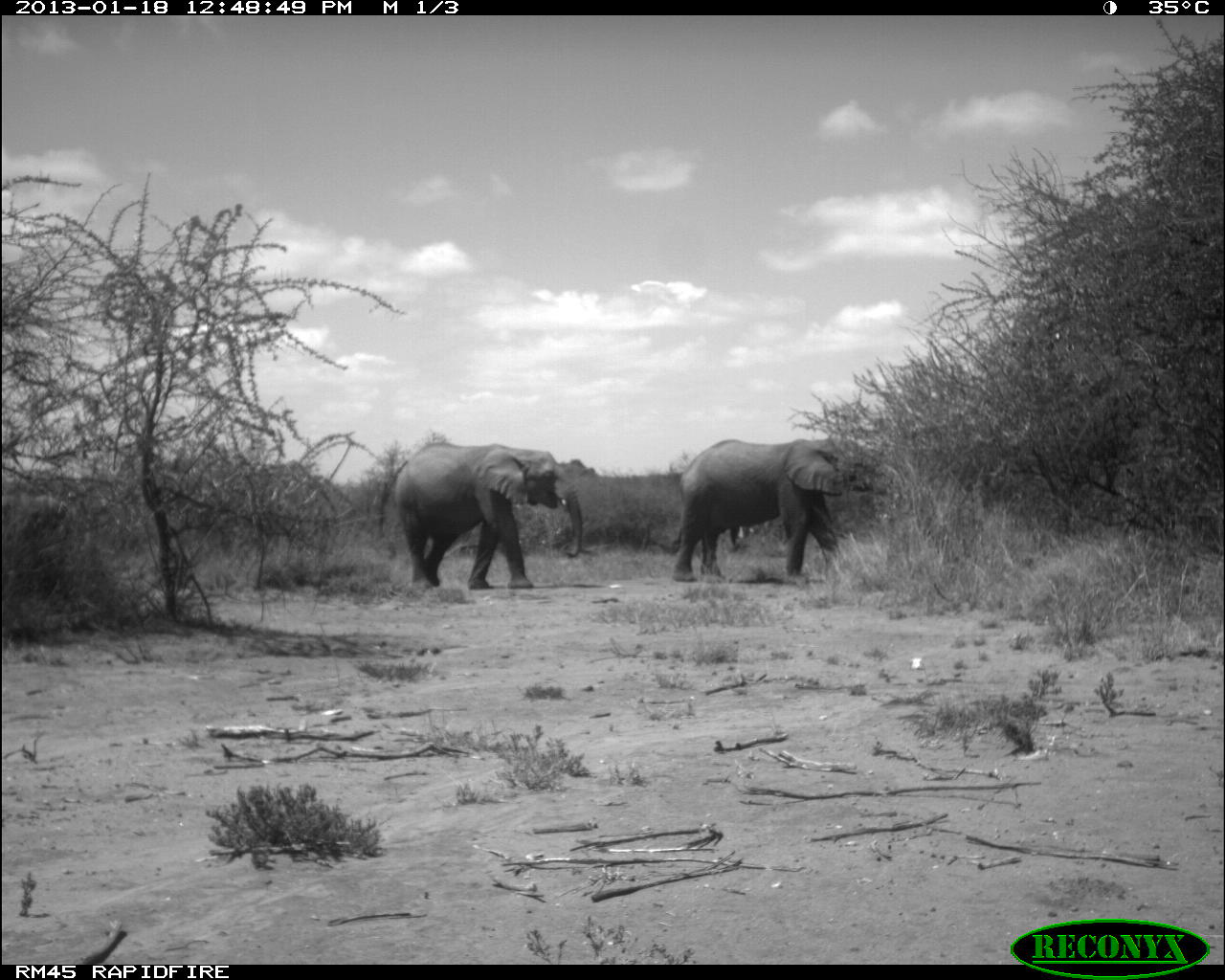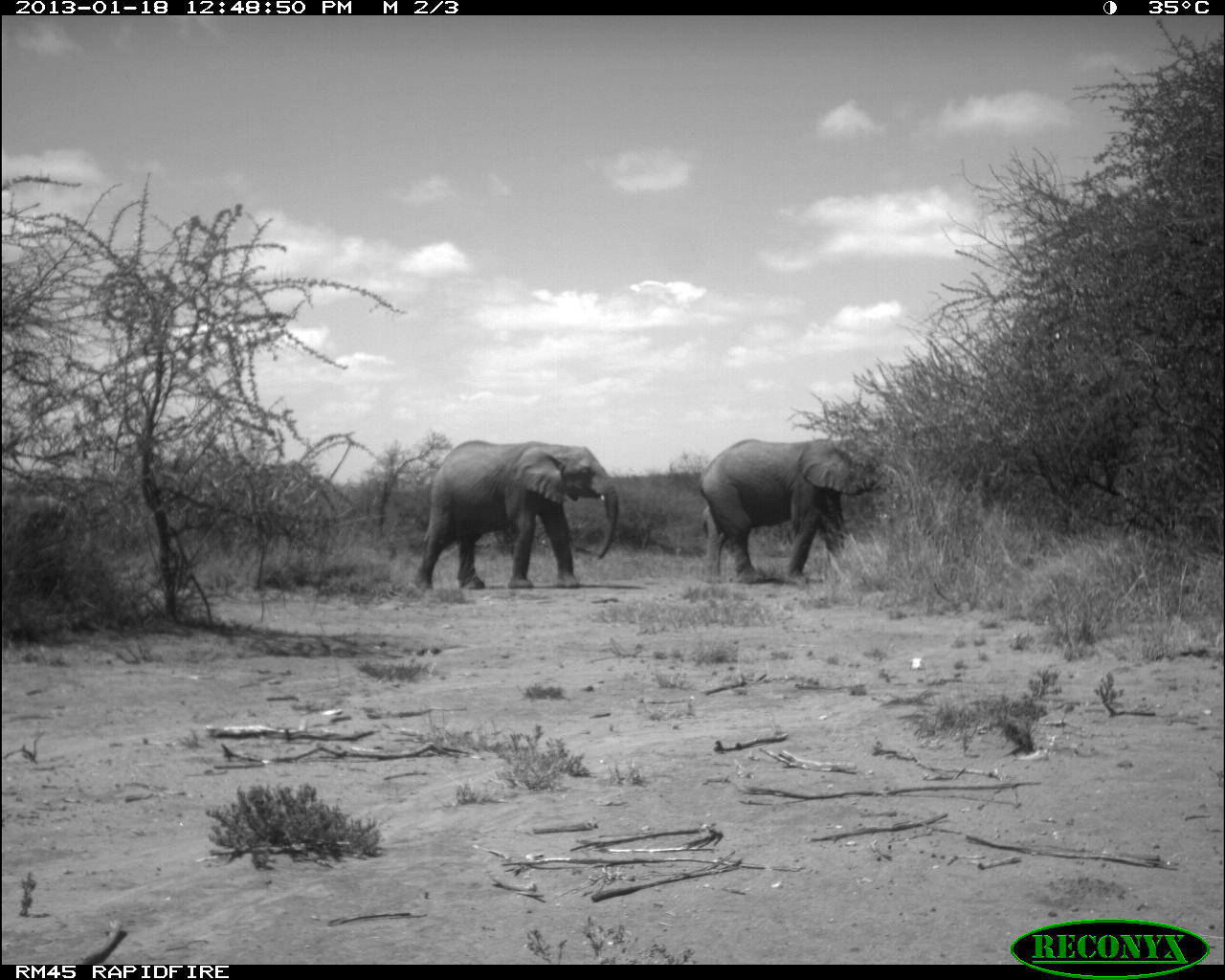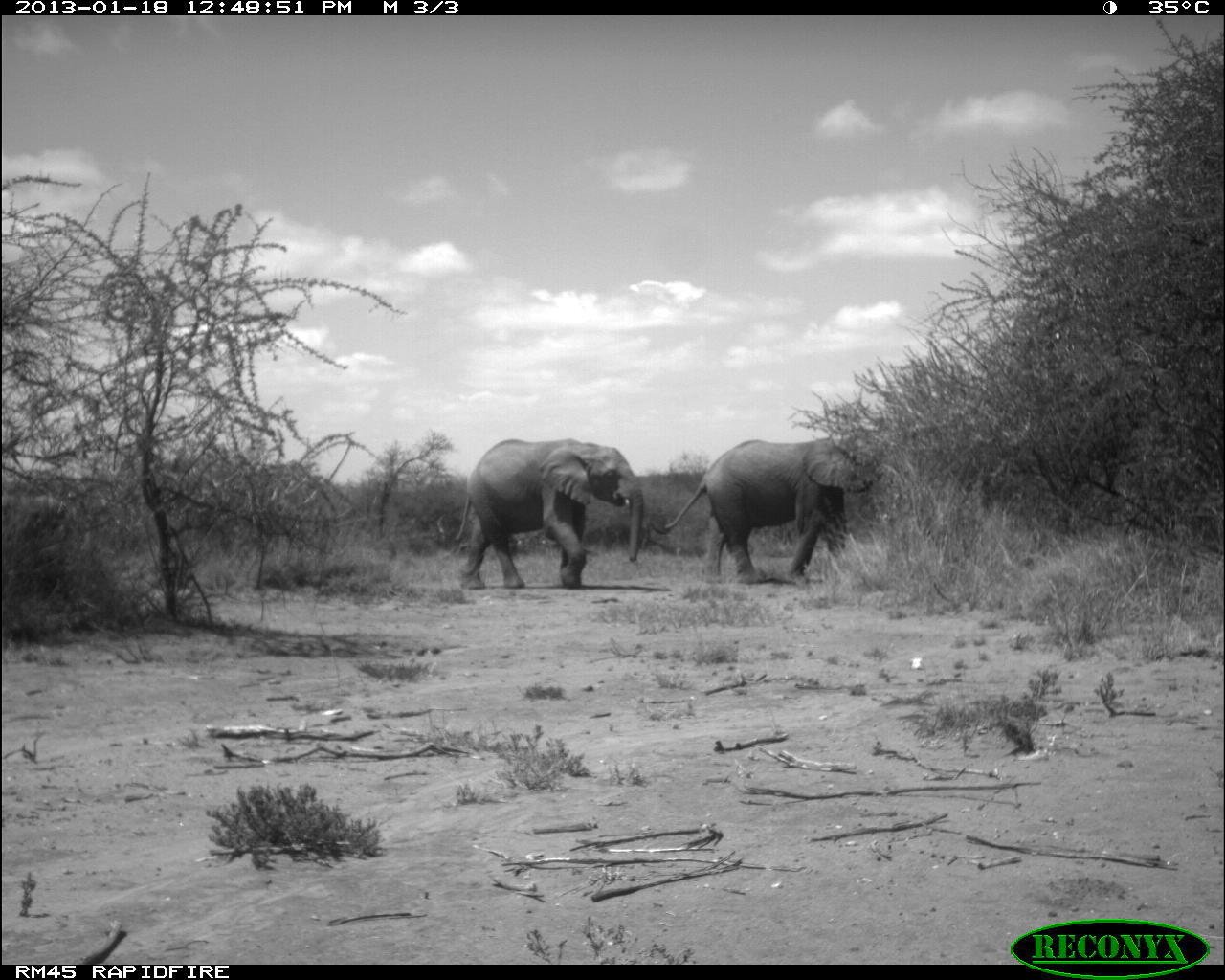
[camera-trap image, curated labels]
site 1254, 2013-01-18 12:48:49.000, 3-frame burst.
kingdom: Animalia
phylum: Chordata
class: Mammalia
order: Proboscidea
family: Elephantidae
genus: Loxodonta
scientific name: Loxodonta africana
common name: african bush elephant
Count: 3.